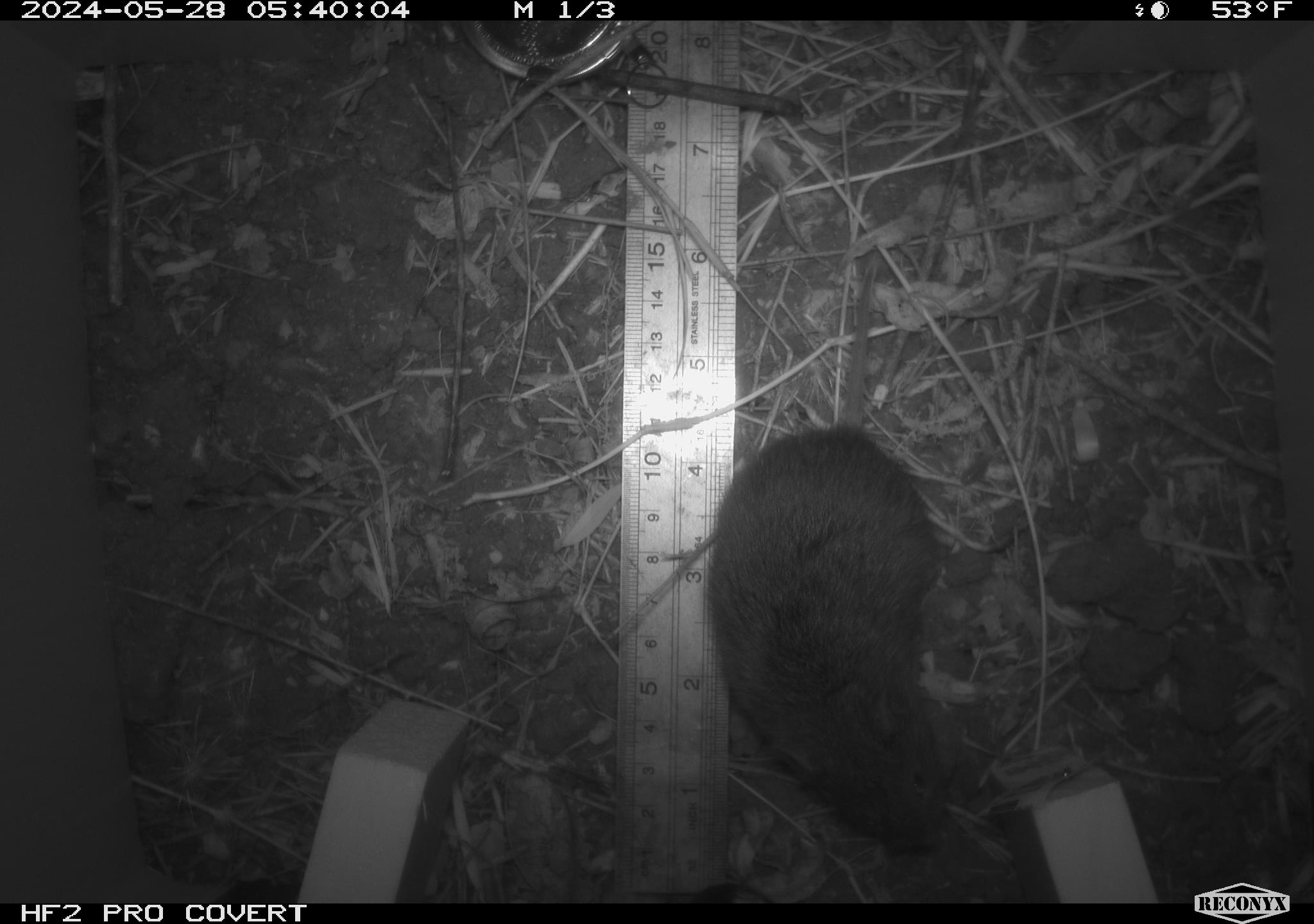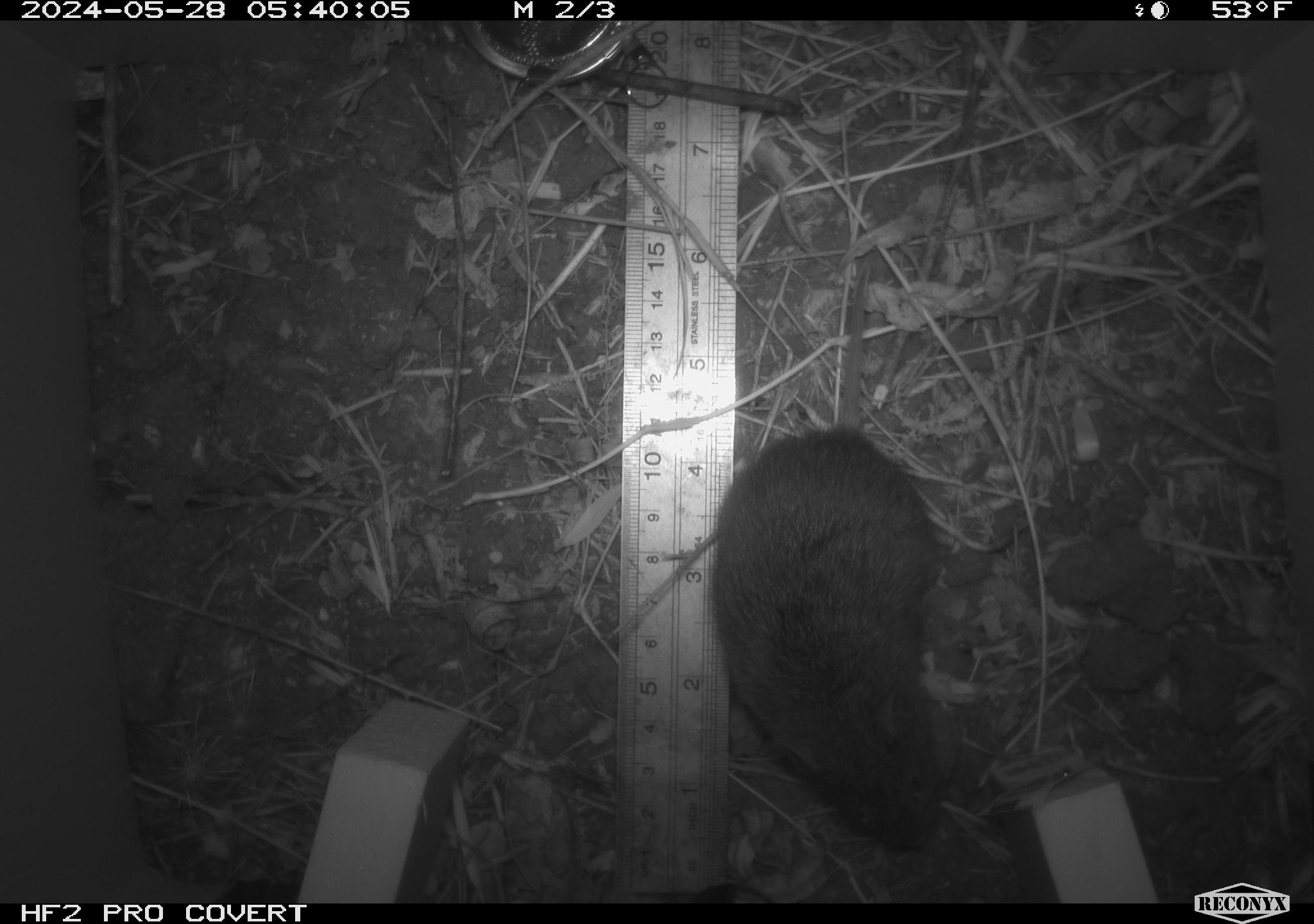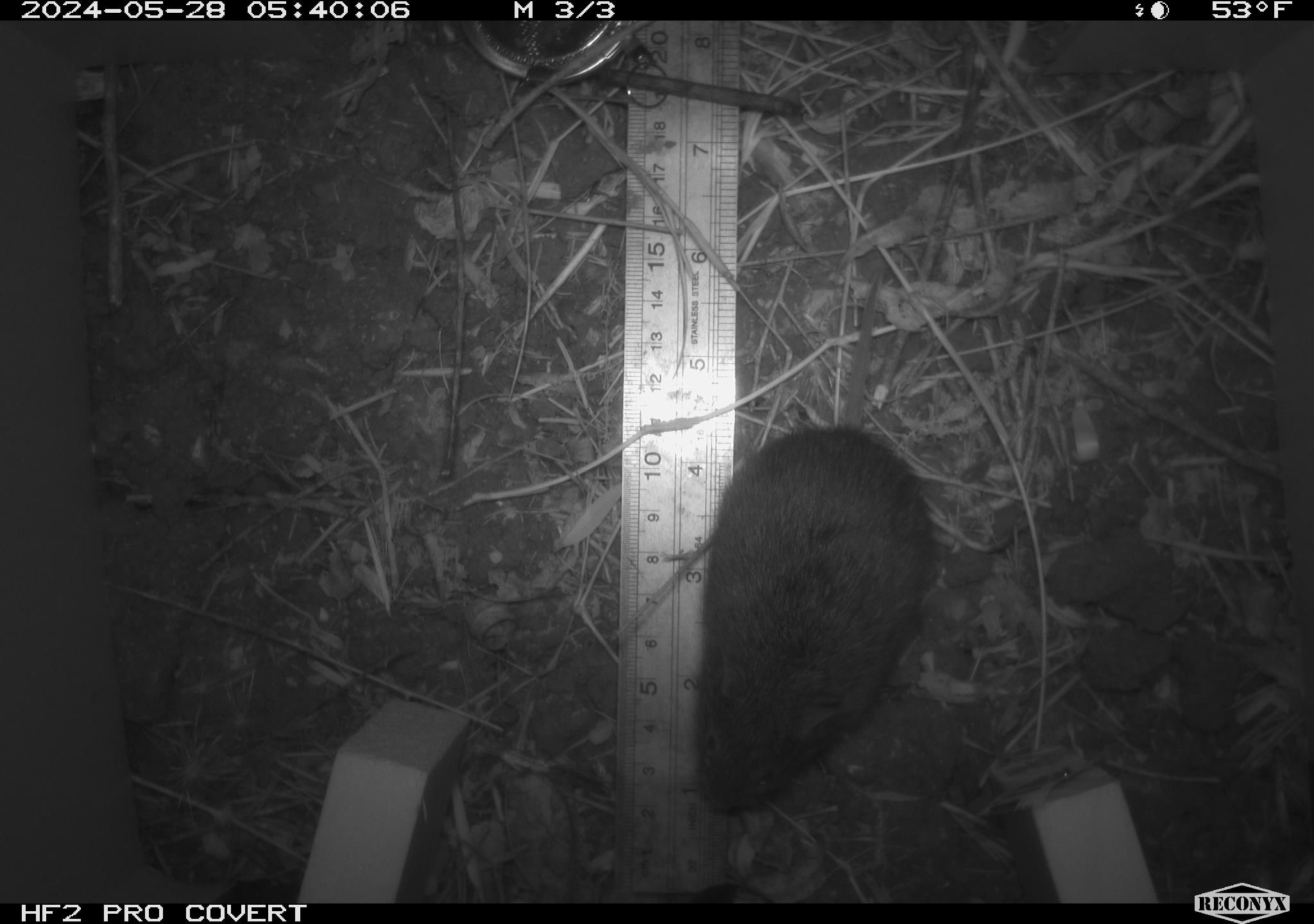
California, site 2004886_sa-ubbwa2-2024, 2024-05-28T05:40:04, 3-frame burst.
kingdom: Animalia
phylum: Chordata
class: Mammalia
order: Rodentia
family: Cricetidae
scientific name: Arvicolinae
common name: voles, lemmings, and muskrats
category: arvicolinae subfamily